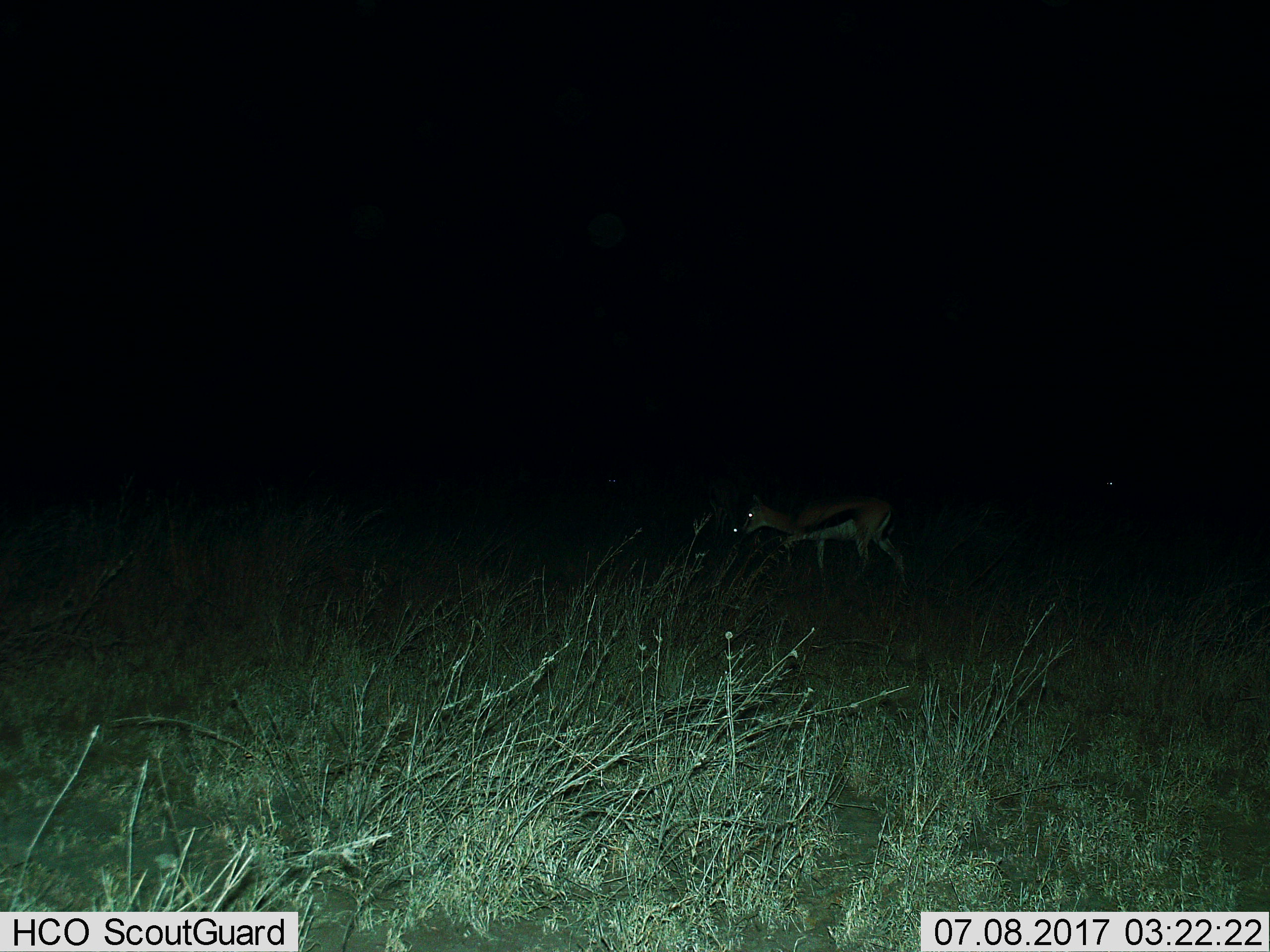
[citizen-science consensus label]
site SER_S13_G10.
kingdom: Animalia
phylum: Chordata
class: Mammalia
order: Artiodactyla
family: Bovidae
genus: Eudorcas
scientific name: Eudorcas thomsonii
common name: thomson's gazelle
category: gazellethomsons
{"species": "gazellethomsons (thomson's gazelle) (Eudorcas thomsonii)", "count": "1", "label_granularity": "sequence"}